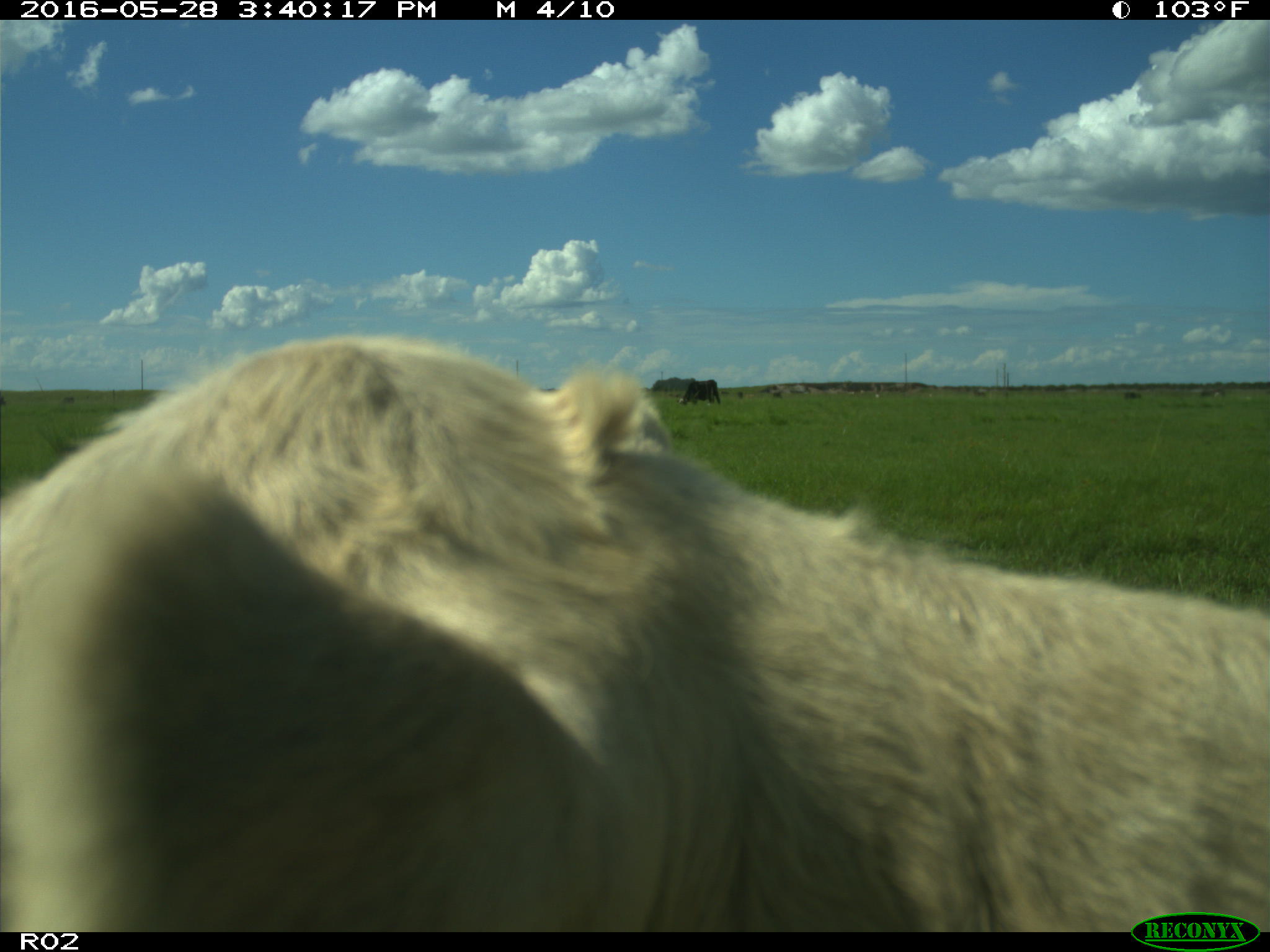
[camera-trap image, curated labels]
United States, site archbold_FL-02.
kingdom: Animalia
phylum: Chordata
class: Mammalia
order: Artiodactyla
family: Bovidae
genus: Bos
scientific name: Bos taurus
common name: domestic cow